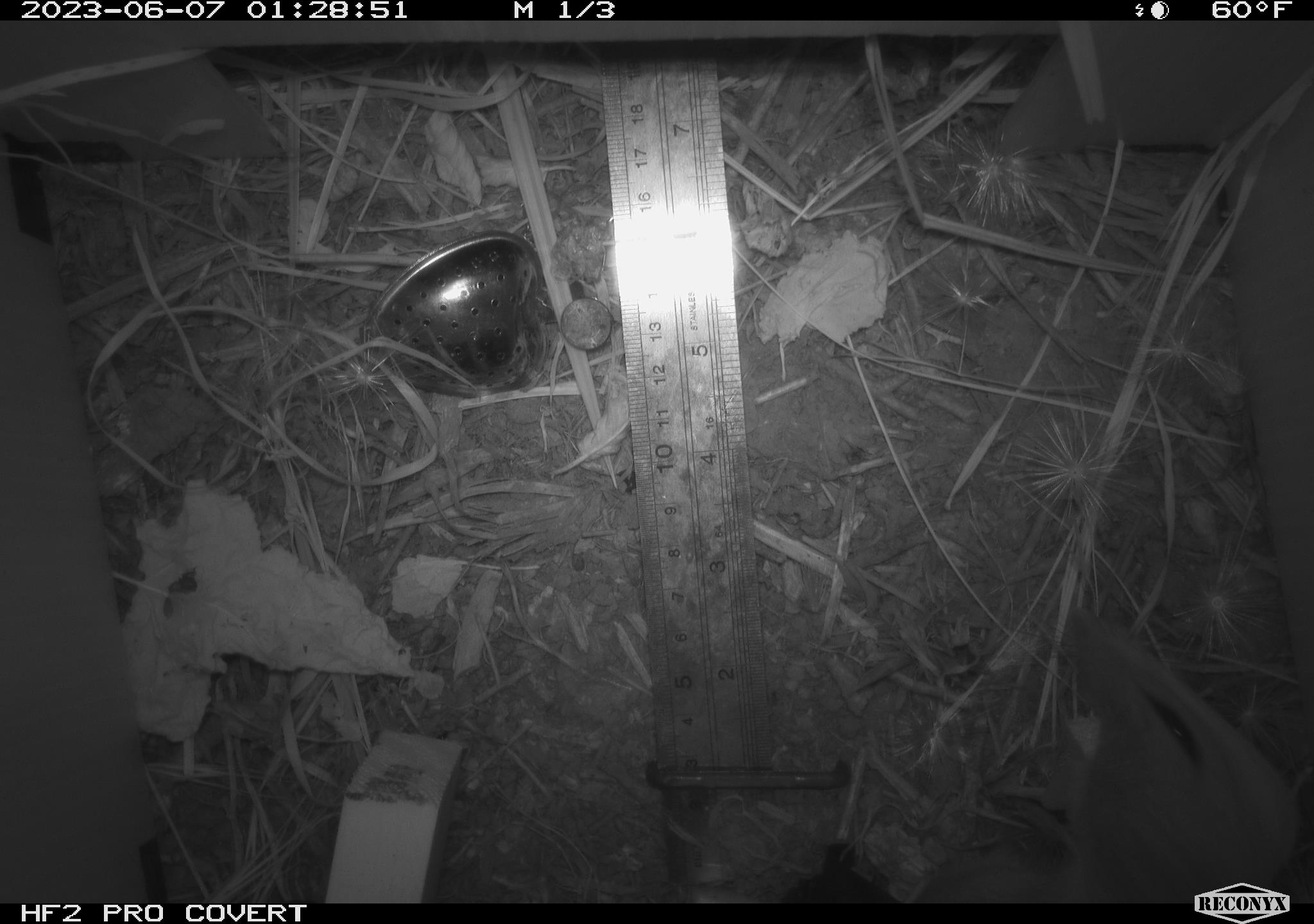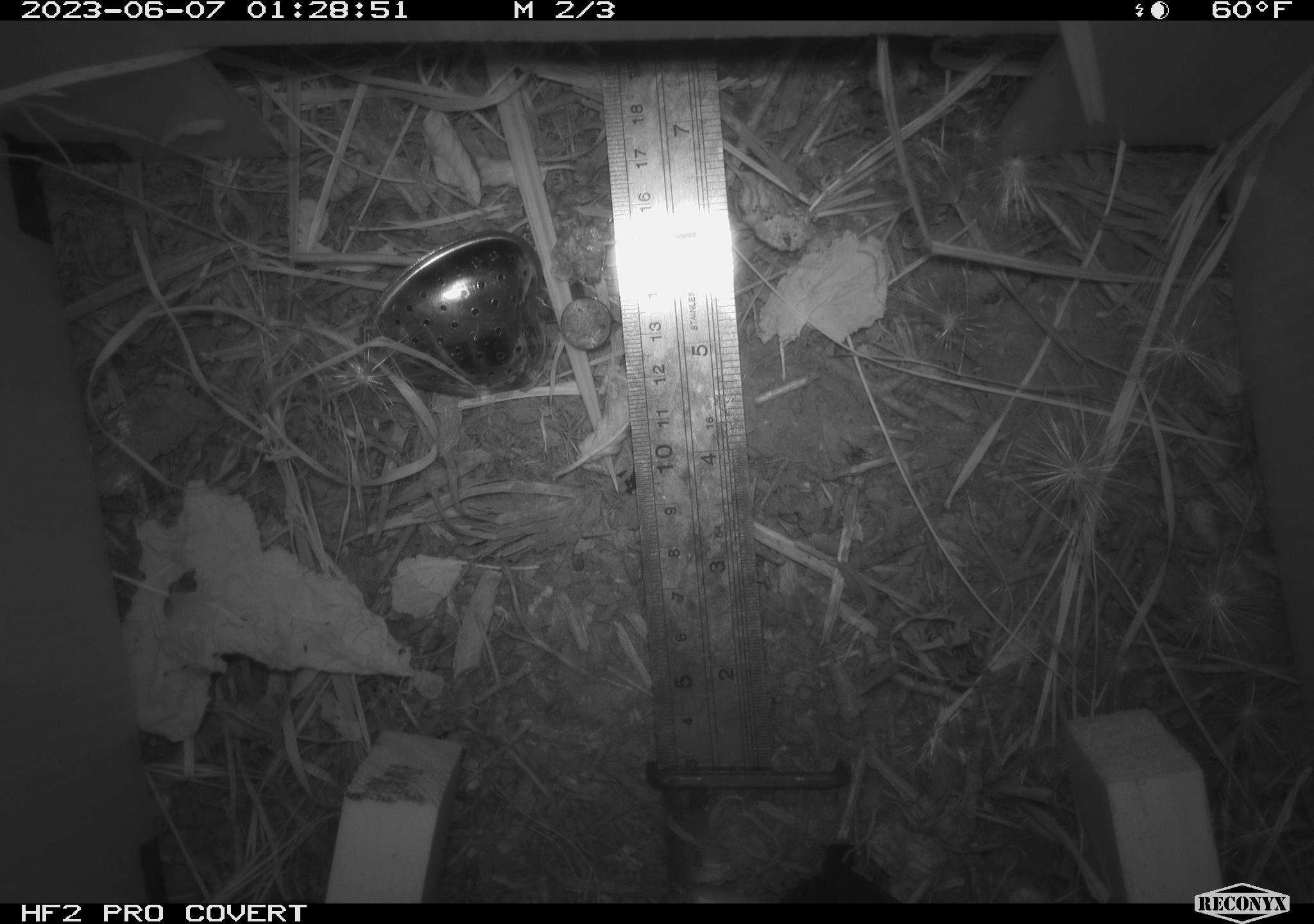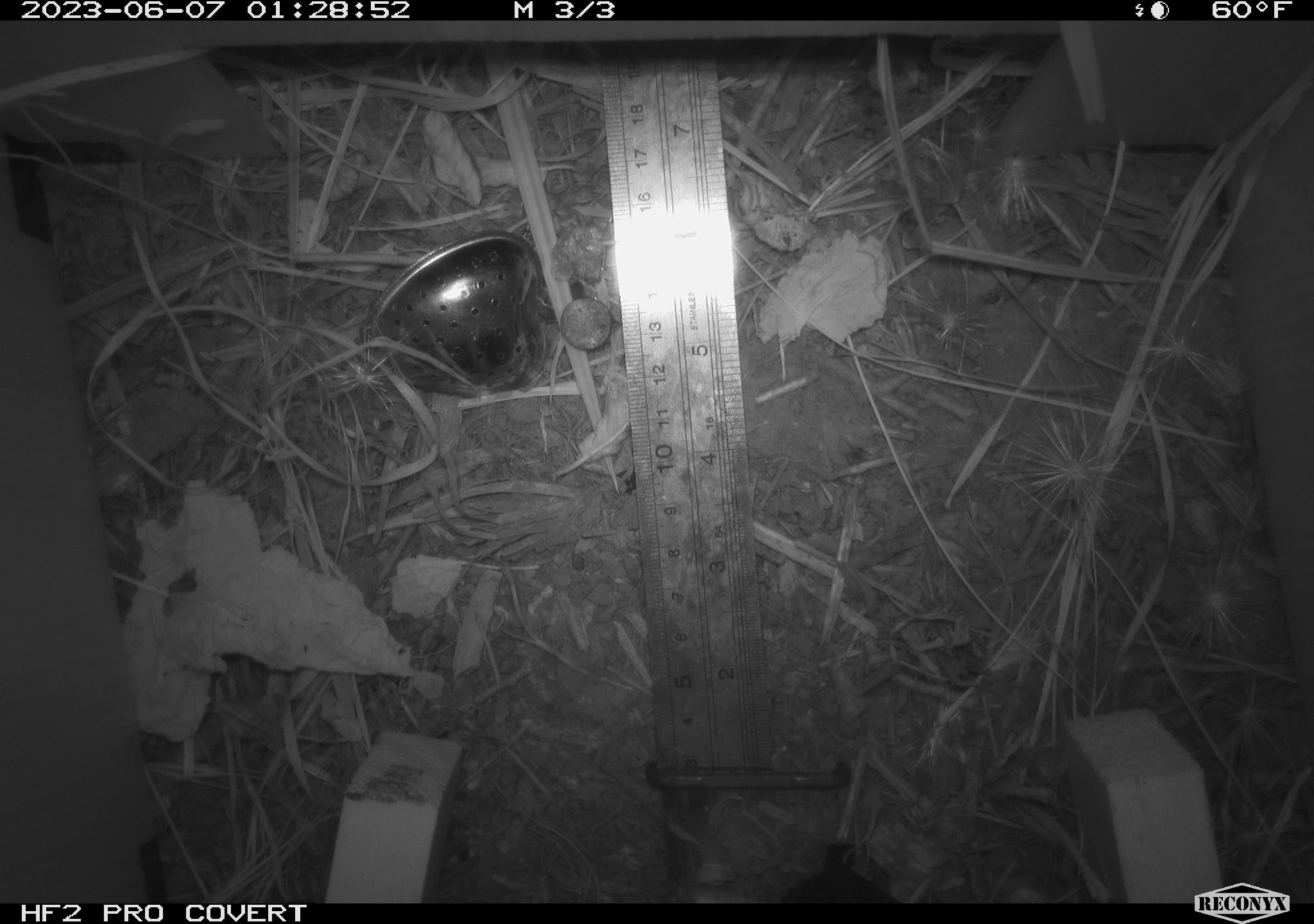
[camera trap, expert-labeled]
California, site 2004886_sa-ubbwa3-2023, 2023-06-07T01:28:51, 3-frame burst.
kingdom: Animalia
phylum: Chordata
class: Mammalia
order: Rodentia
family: Muridae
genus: Rattus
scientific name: Rattus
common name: rat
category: rattus species